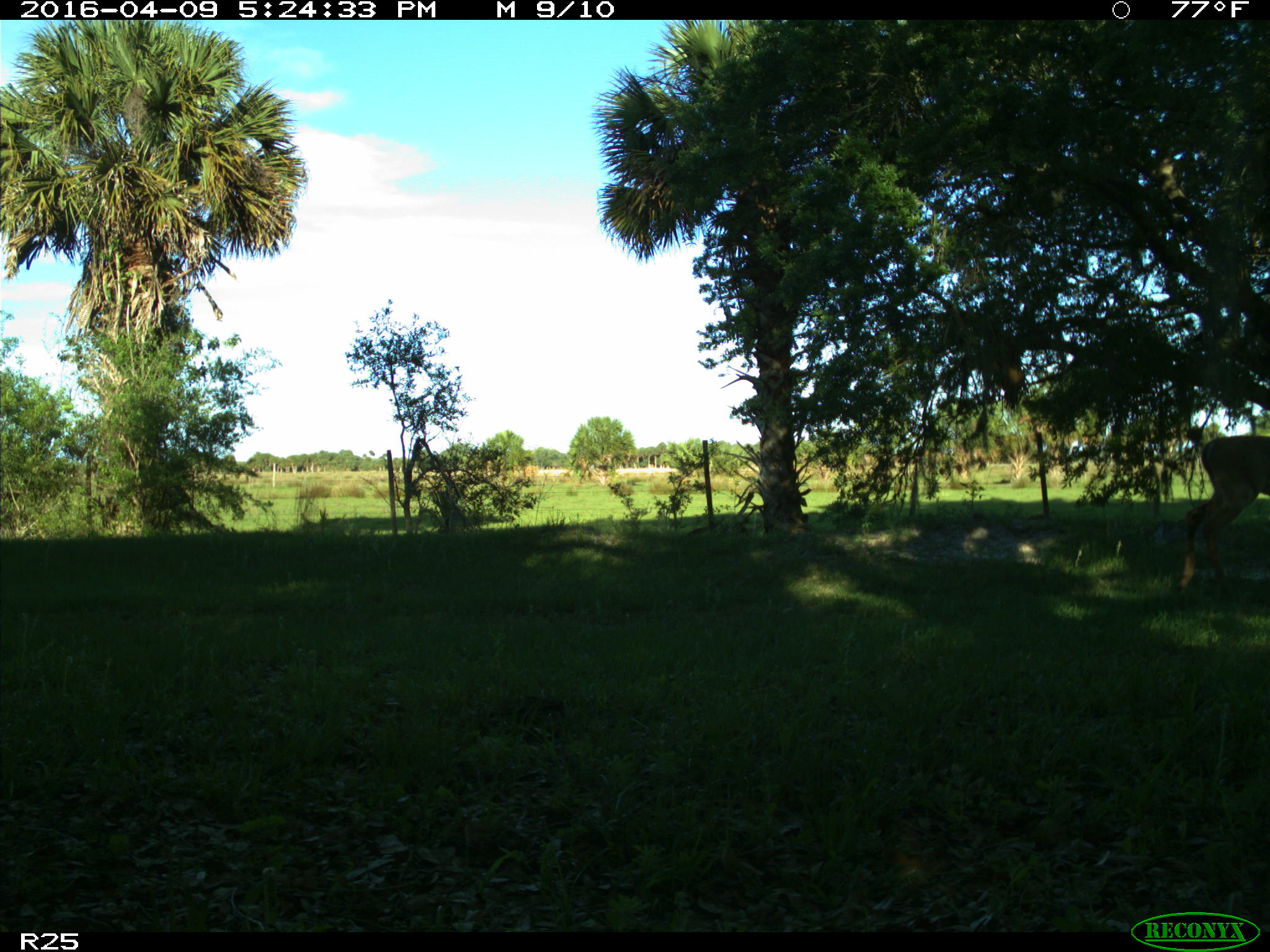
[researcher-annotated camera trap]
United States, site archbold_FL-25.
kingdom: Animalia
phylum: Chordata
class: Mammalia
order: Artiodactyla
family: Cervidae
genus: Odocoileus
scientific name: Odocoileus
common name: deer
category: unidentified deer